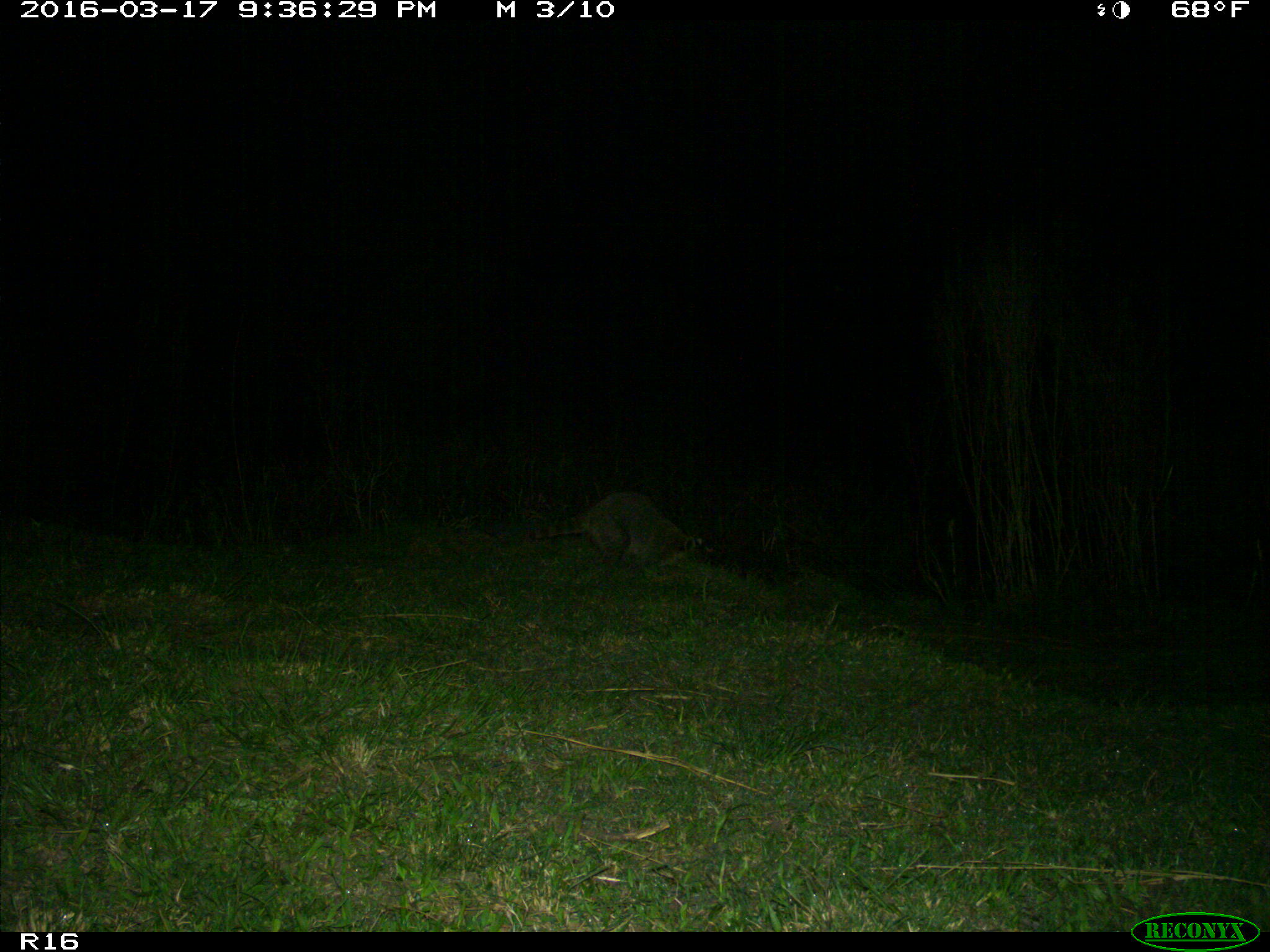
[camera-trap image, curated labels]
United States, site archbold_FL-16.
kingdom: Animalia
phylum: Chordata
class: Mammalia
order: Carnivora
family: Procyonidae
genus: Procyon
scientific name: Procyon lotor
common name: common raccoon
Procyon lotor (common raccoon).